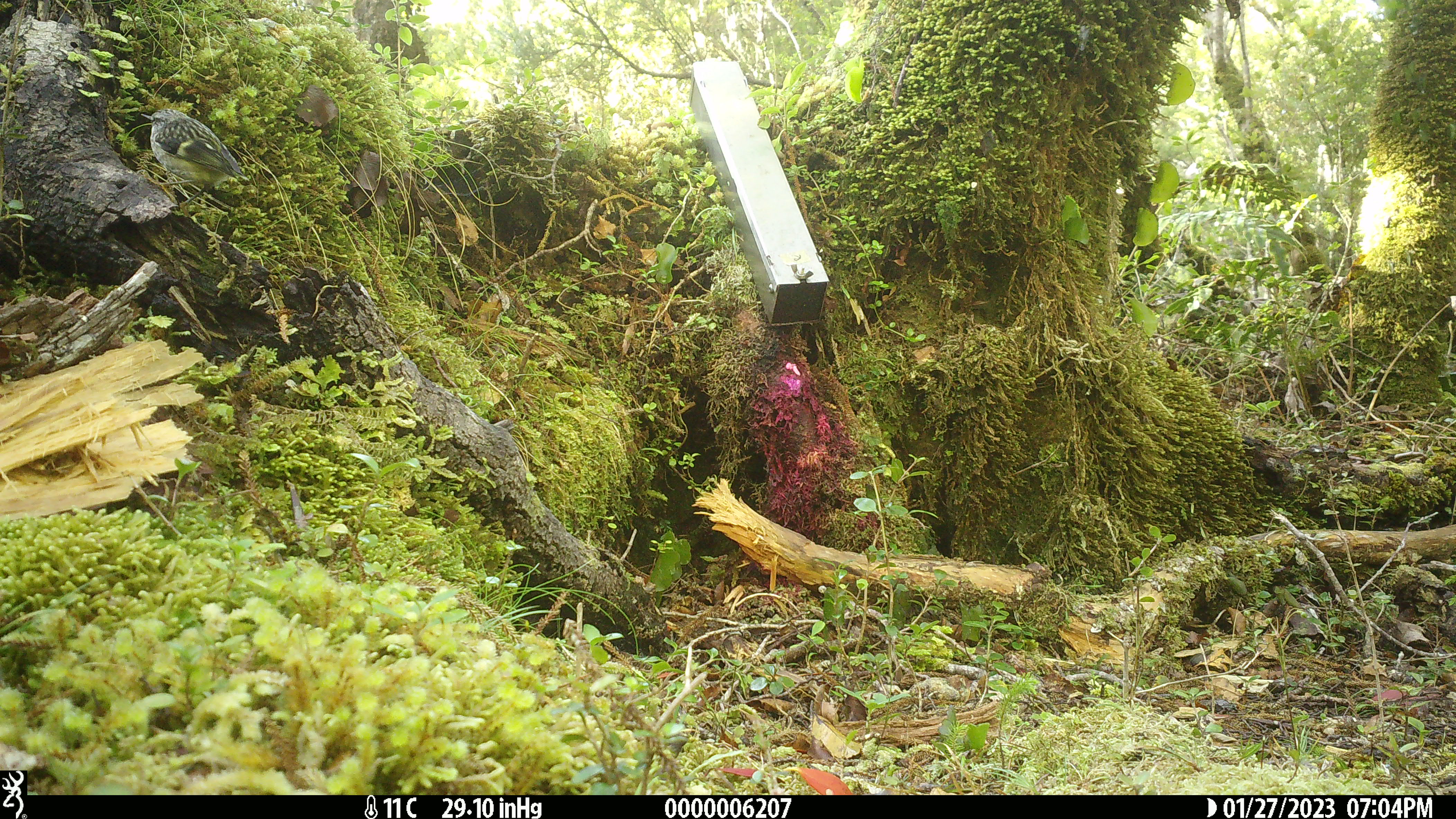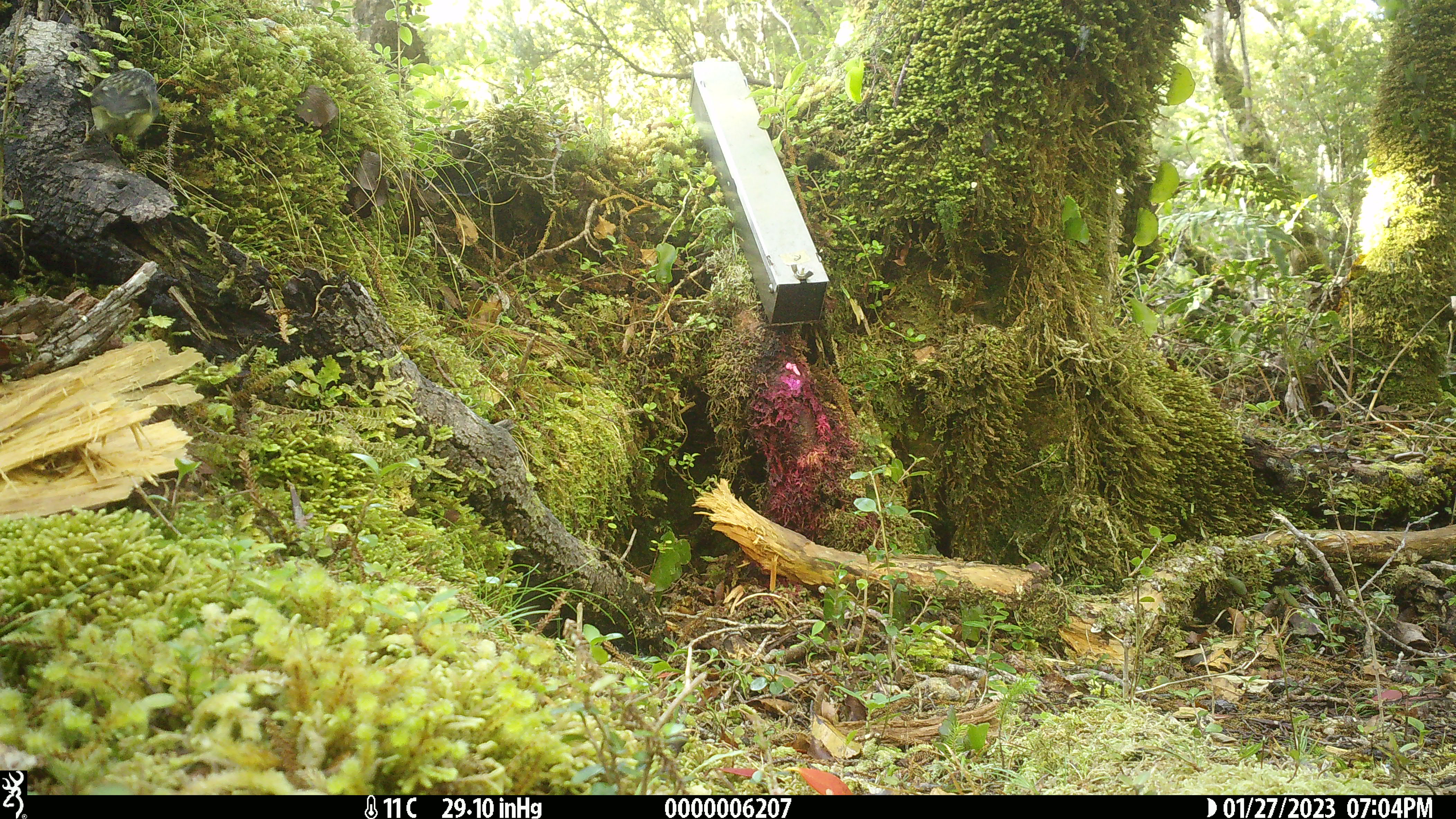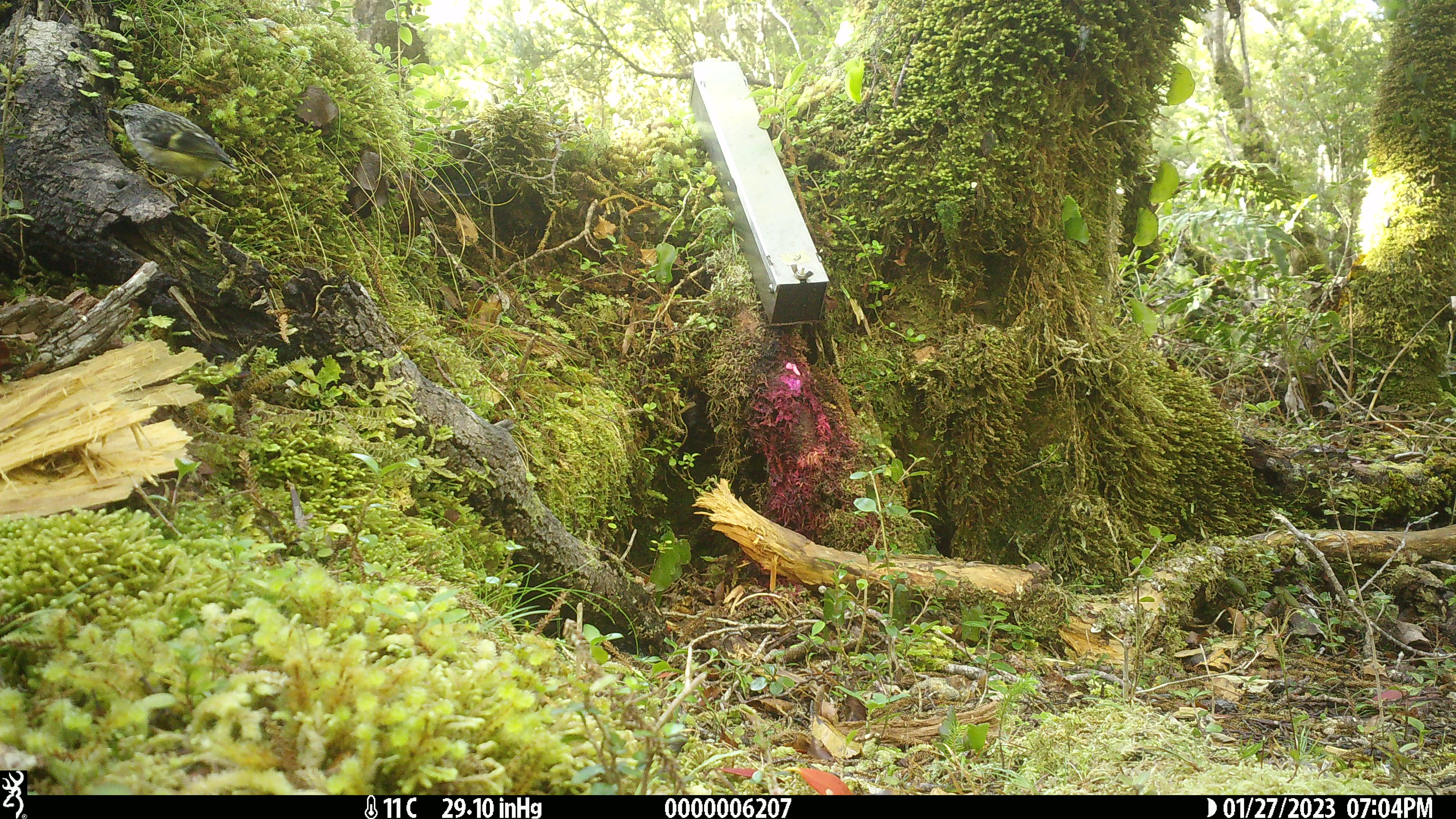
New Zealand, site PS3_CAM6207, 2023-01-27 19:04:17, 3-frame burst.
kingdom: Animalia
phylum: Chordata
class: Aves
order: Passeriformes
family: Acanthisittidae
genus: Acanthisitta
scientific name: Acanthisitta chloris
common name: rifleman